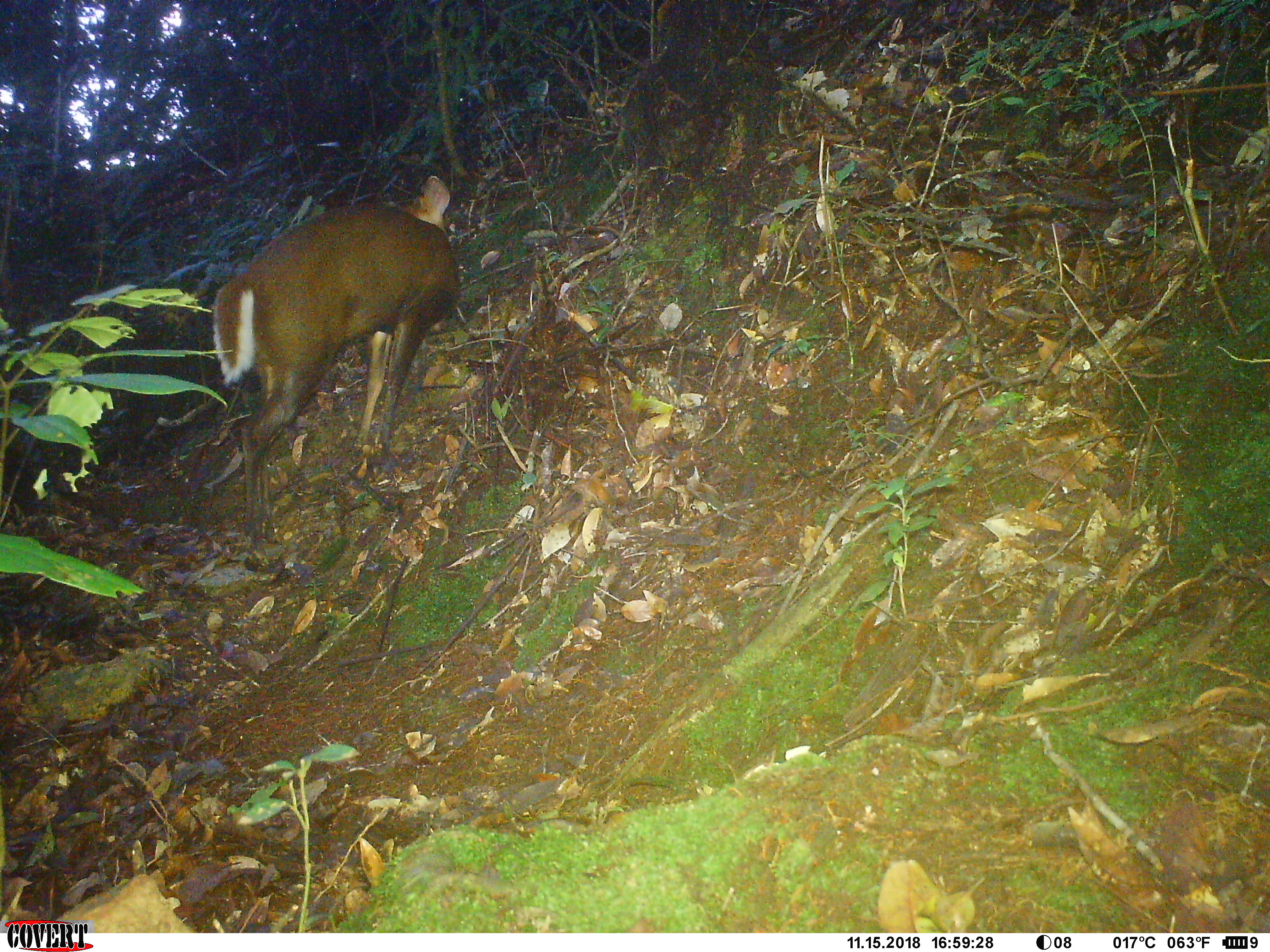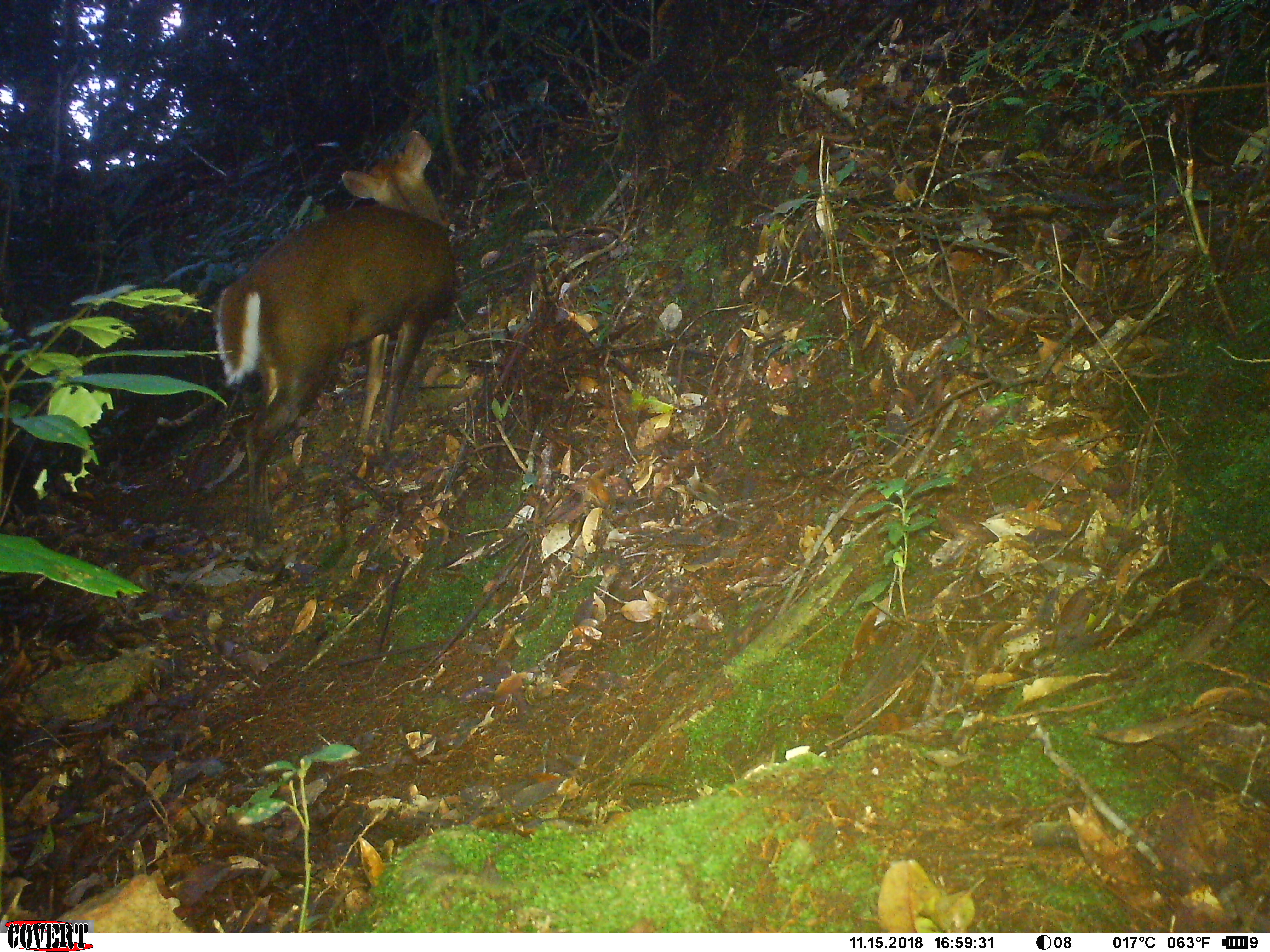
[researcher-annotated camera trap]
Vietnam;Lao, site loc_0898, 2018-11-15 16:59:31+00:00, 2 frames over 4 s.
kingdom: Animalia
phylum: Chordata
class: Mammalia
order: Artiodactyla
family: Cervidae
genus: Muntiacus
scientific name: Muntiacus rooseveltorum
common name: roosevelt's muntjac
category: roosevelts muntjac group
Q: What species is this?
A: Roosevelts muntjac group (roosevelt's muntjac) (Muntiacus rooseveltorum).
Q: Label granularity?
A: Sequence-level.